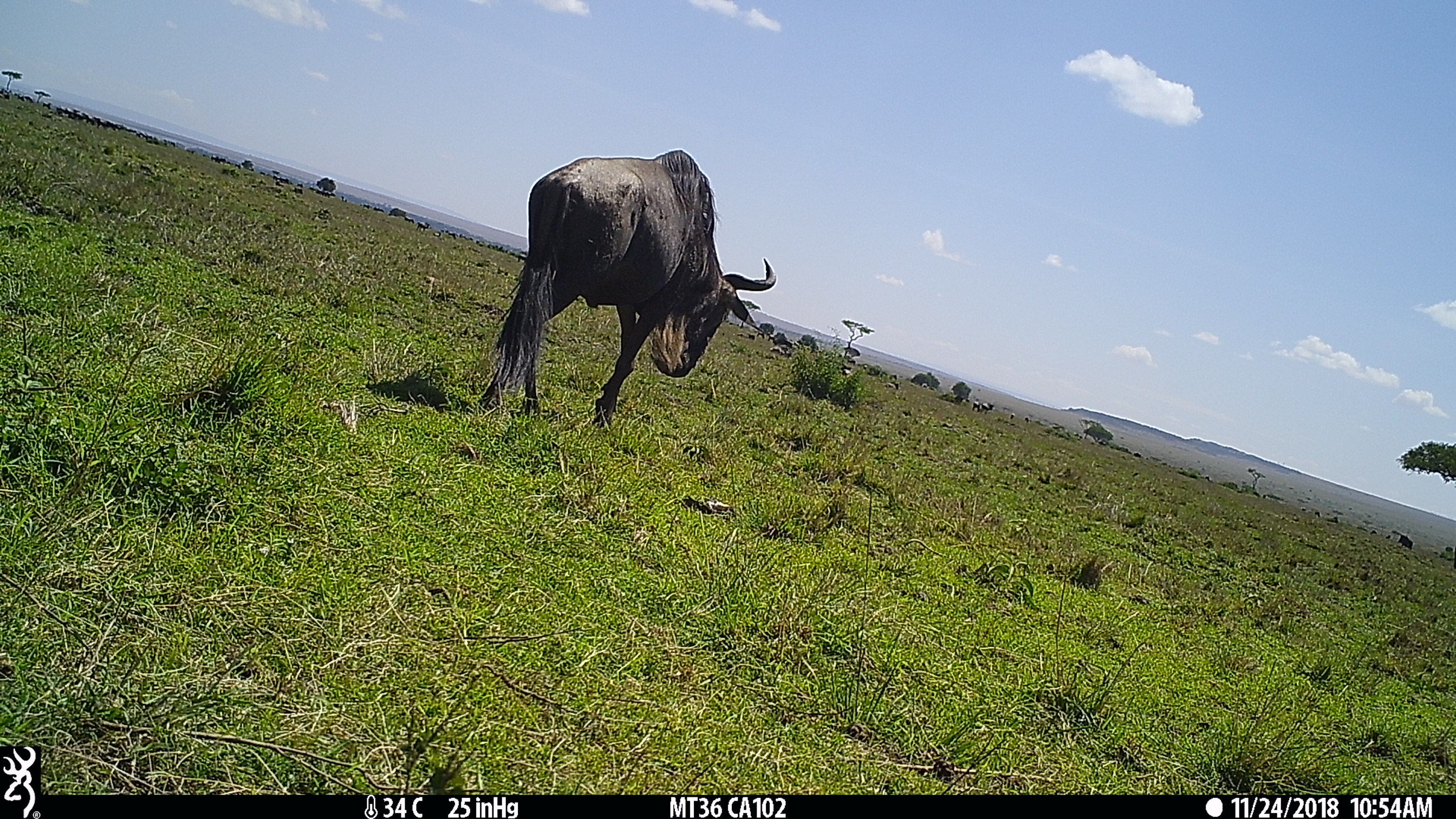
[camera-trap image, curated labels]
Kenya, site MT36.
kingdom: Animalia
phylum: Chordata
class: Mammalia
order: Artiodactyla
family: Bovidae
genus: Connochaetes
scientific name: Connochaetes taurinus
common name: blue wildebeest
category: wildebeest